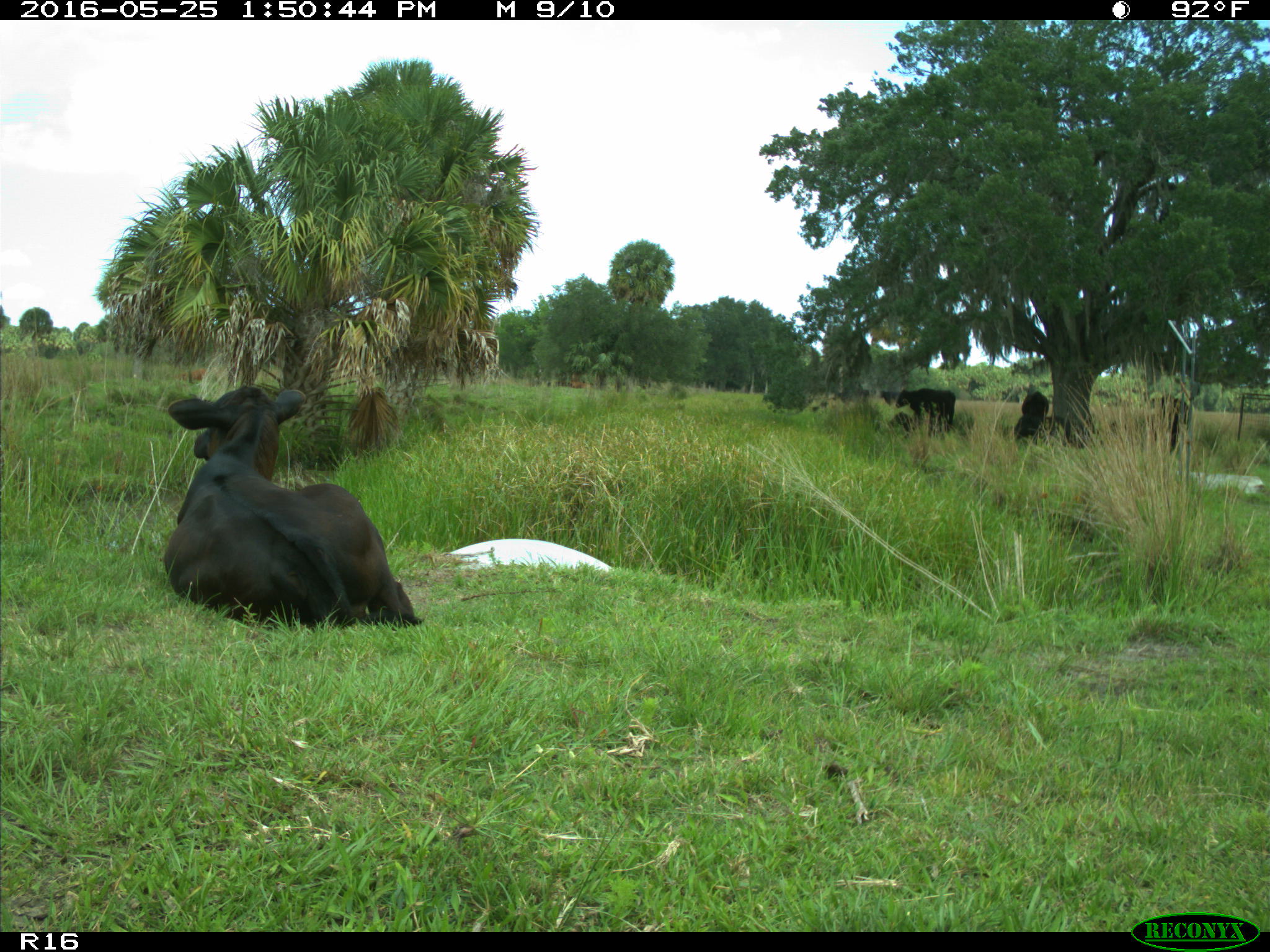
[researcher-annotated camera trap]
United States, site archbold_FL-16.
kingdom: Animalia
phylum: Chordata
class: Mammalia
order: Artiodactyla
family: Bovidae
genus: Bos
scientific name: Bos taurus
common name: domestic cow